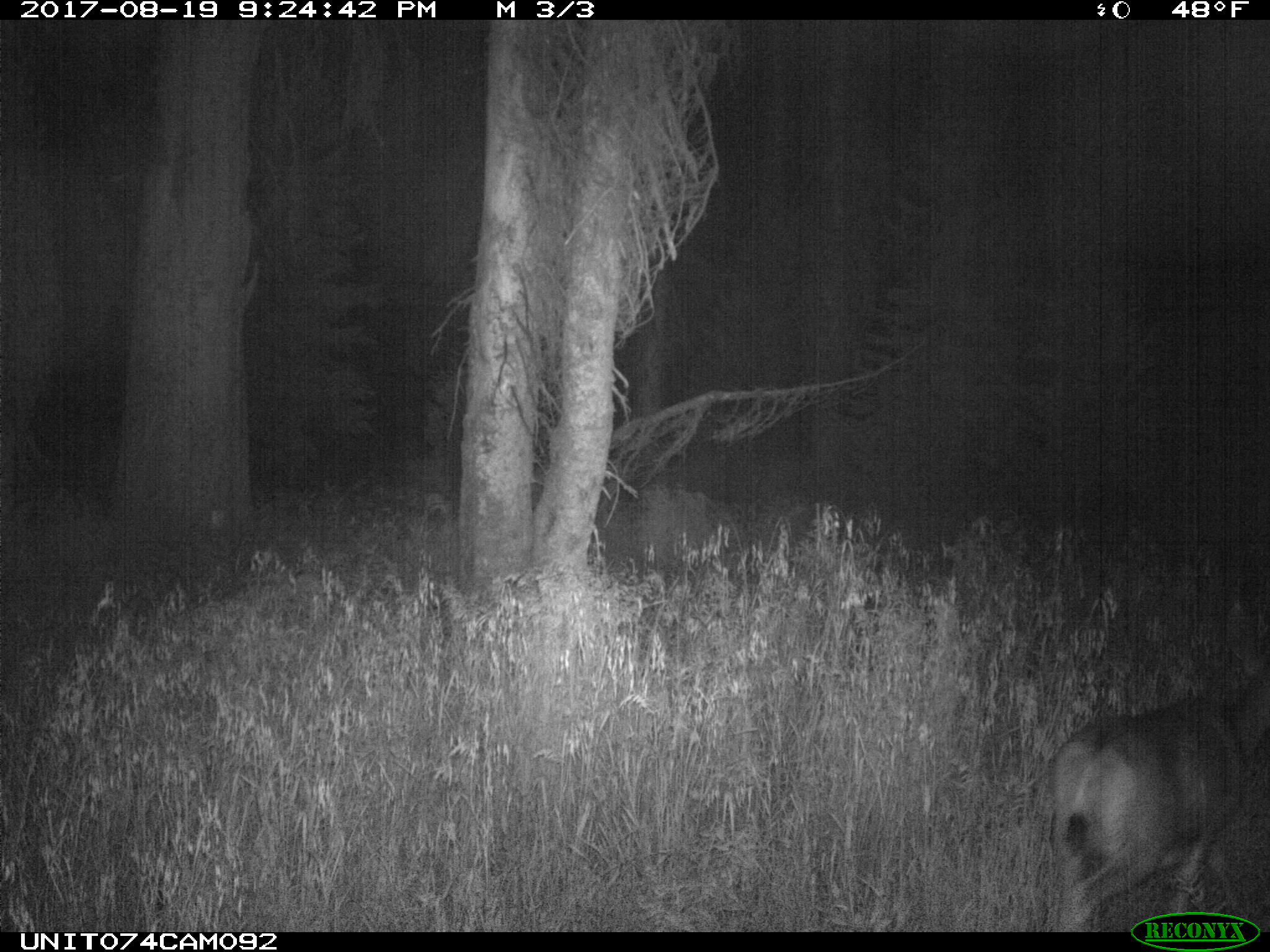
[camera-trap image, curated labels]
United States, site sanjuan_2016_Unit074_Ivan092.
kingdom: Animalia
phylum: Chordata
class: Mammalia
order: Artiodactyla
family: Cervidae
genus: Odocoileus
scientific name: Odocoileus hemionus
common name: mule deer